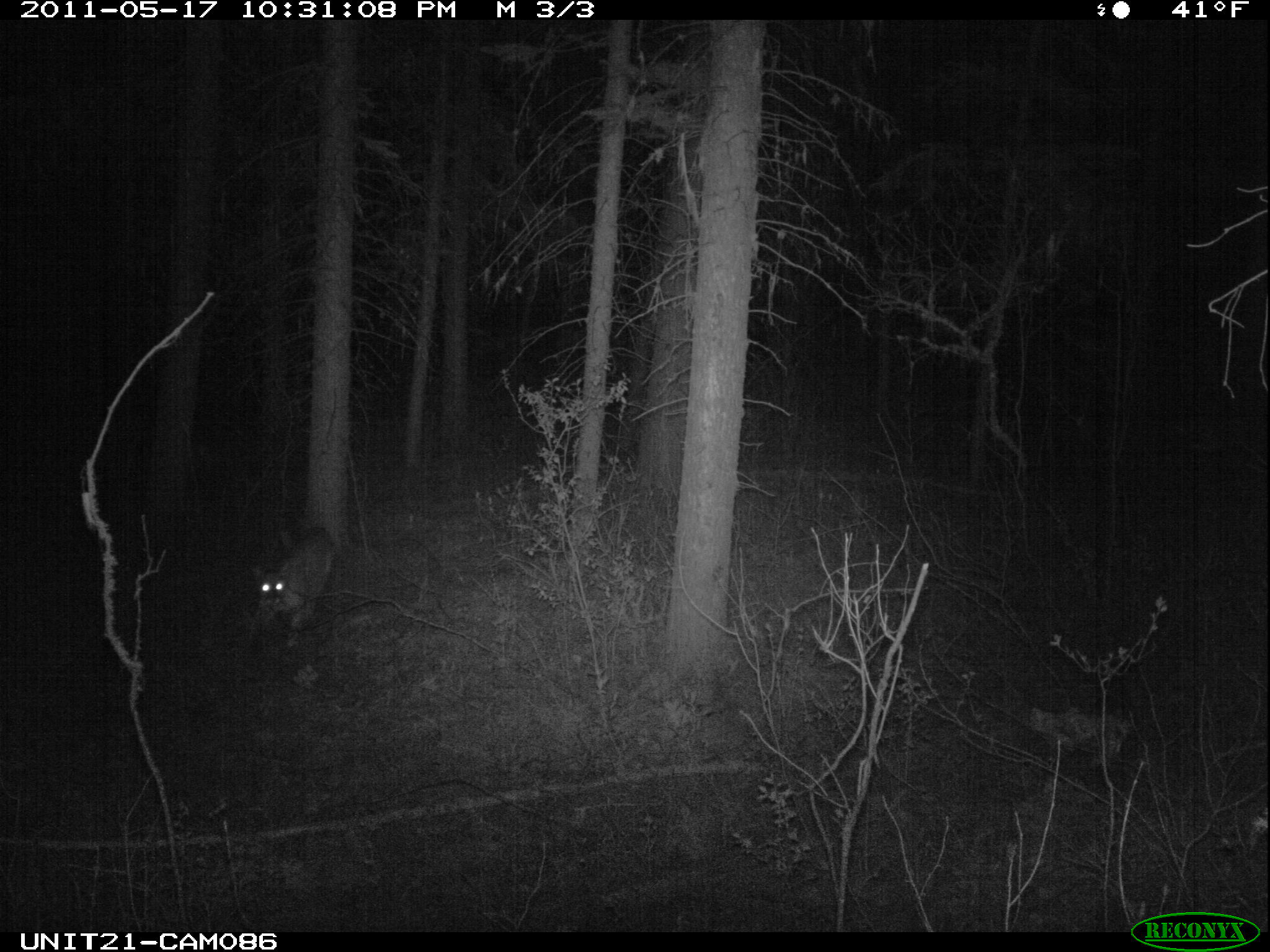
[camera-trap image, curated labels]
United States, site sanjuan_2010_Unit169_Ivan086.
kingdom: Animalia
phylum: Chordata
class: Mammalia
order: Carnivora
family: Felidae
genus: Puma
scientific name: Puma concolor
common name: mountain lion